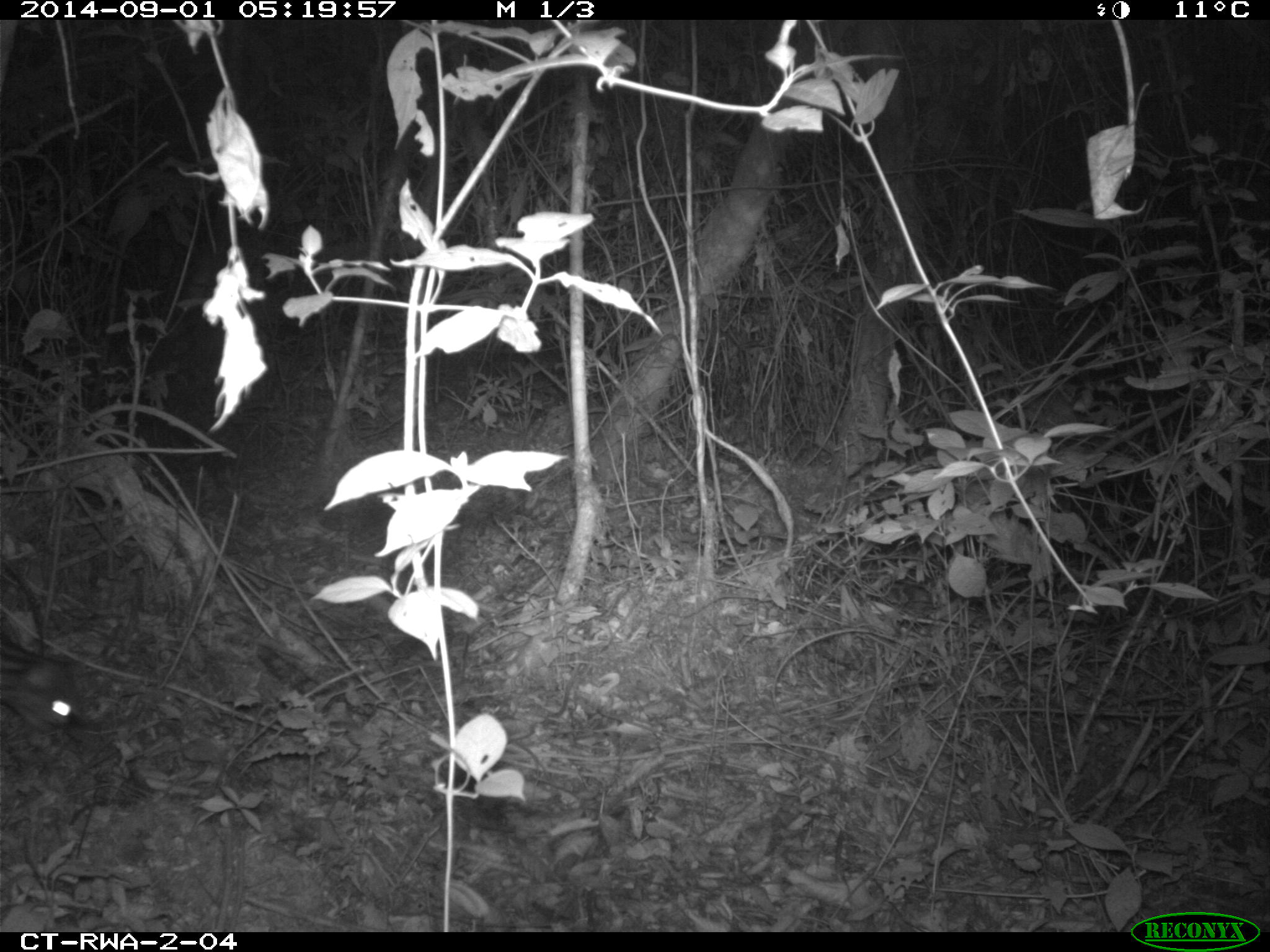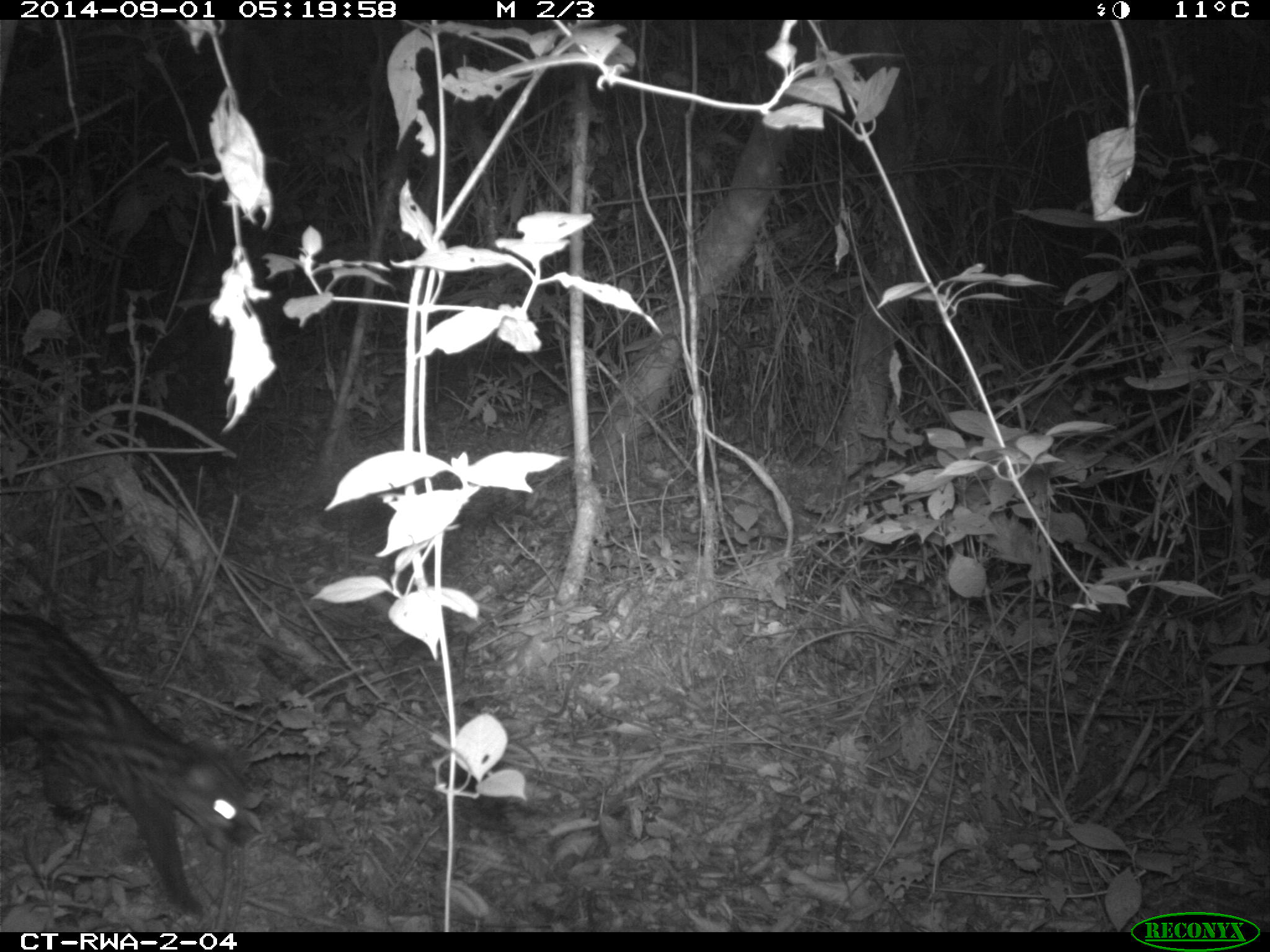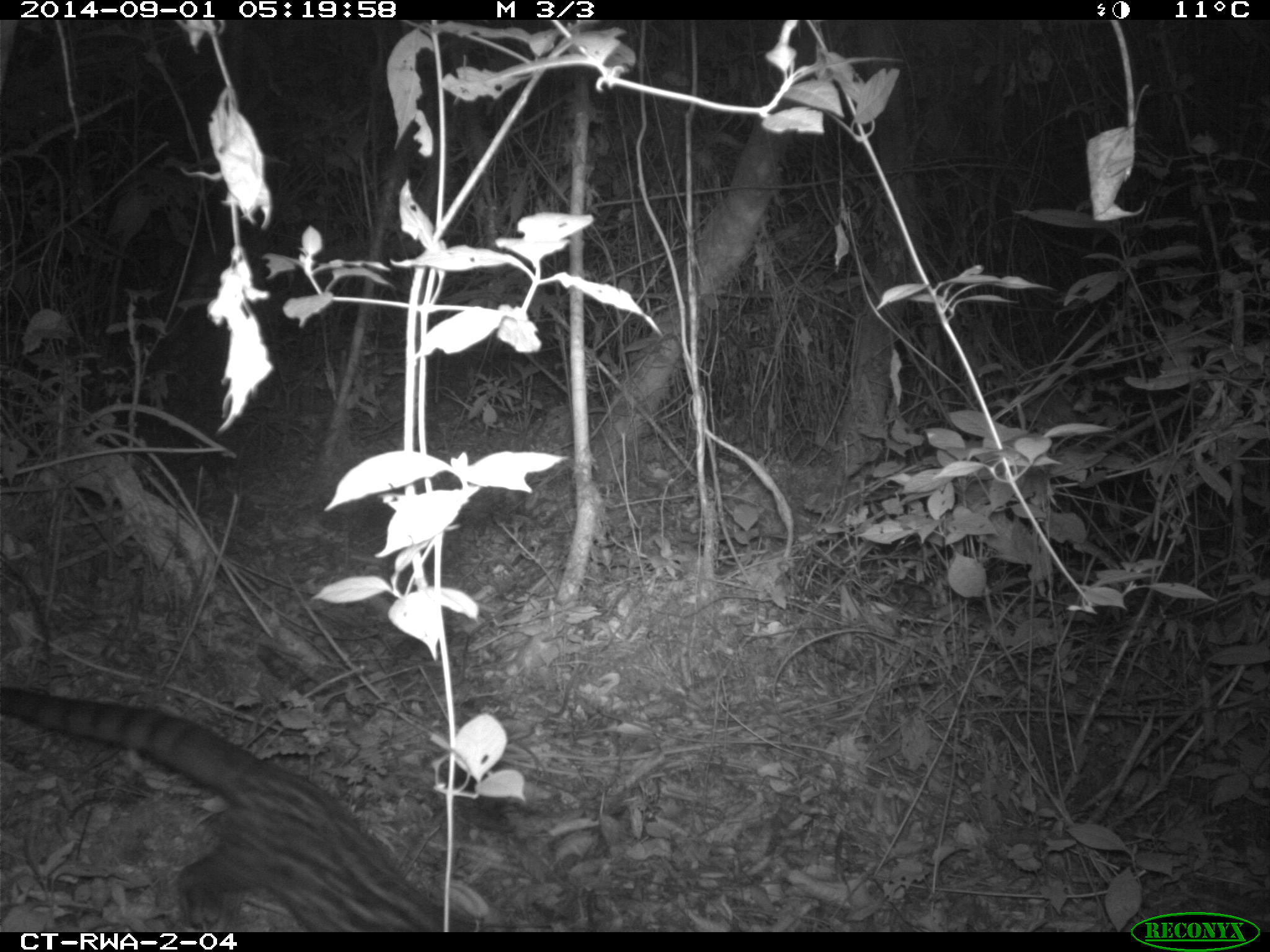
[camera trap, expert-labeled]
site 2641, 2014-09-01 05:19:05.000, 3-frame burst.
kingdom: Animalia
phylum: Chordata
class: Mammalia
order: Carnivora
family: Viverridae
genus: Genetta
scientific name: Genetta tigrina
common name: cape genet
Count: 1.